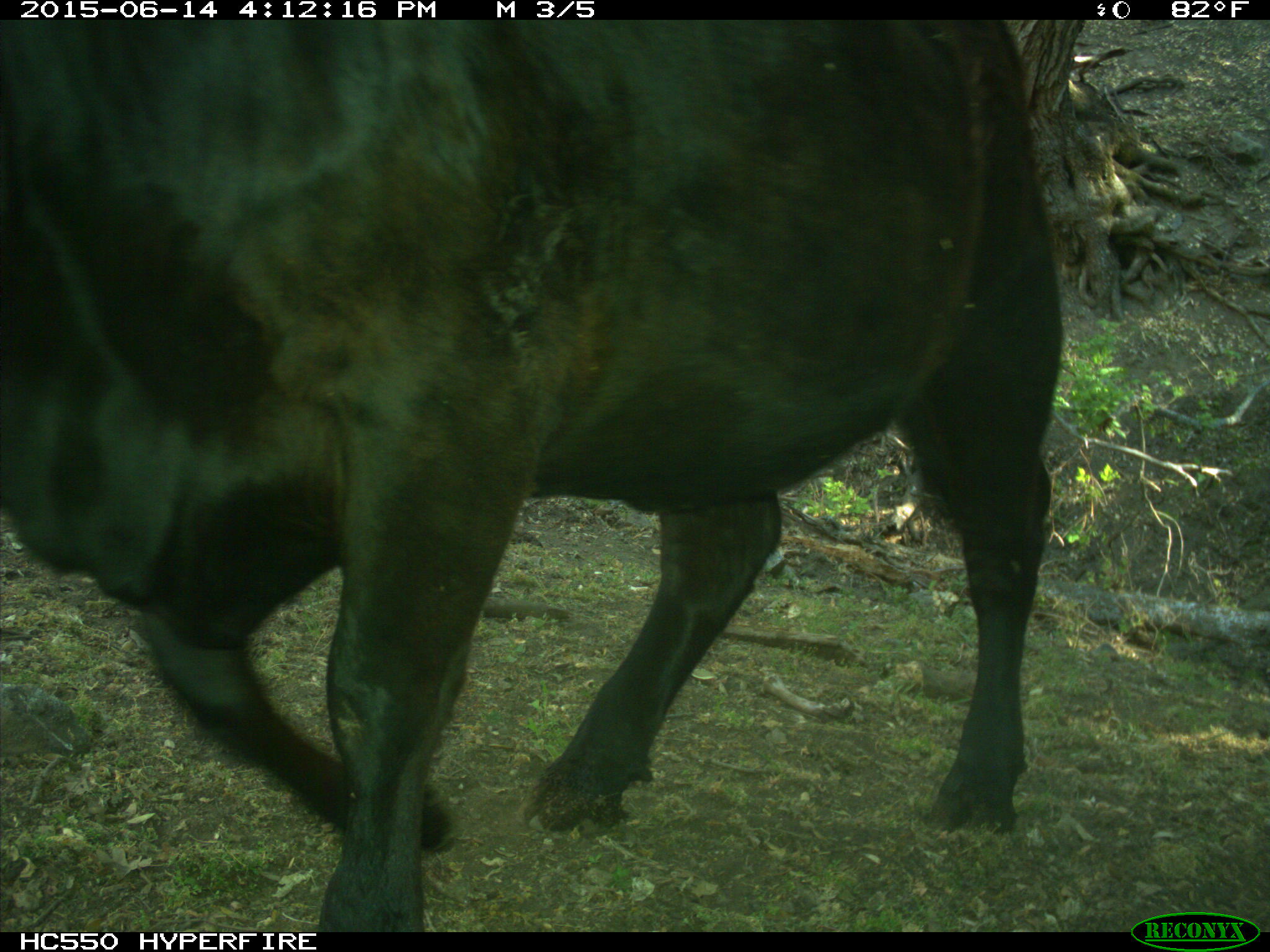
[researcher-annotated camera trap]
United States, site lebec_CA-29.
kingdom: Animalia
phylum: Chordata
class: Mammalia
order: Artiodactyla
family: Bovidae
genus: Bos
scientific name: Bos taurus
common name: domestic cow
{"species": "Bos taurus (domestic cow)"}